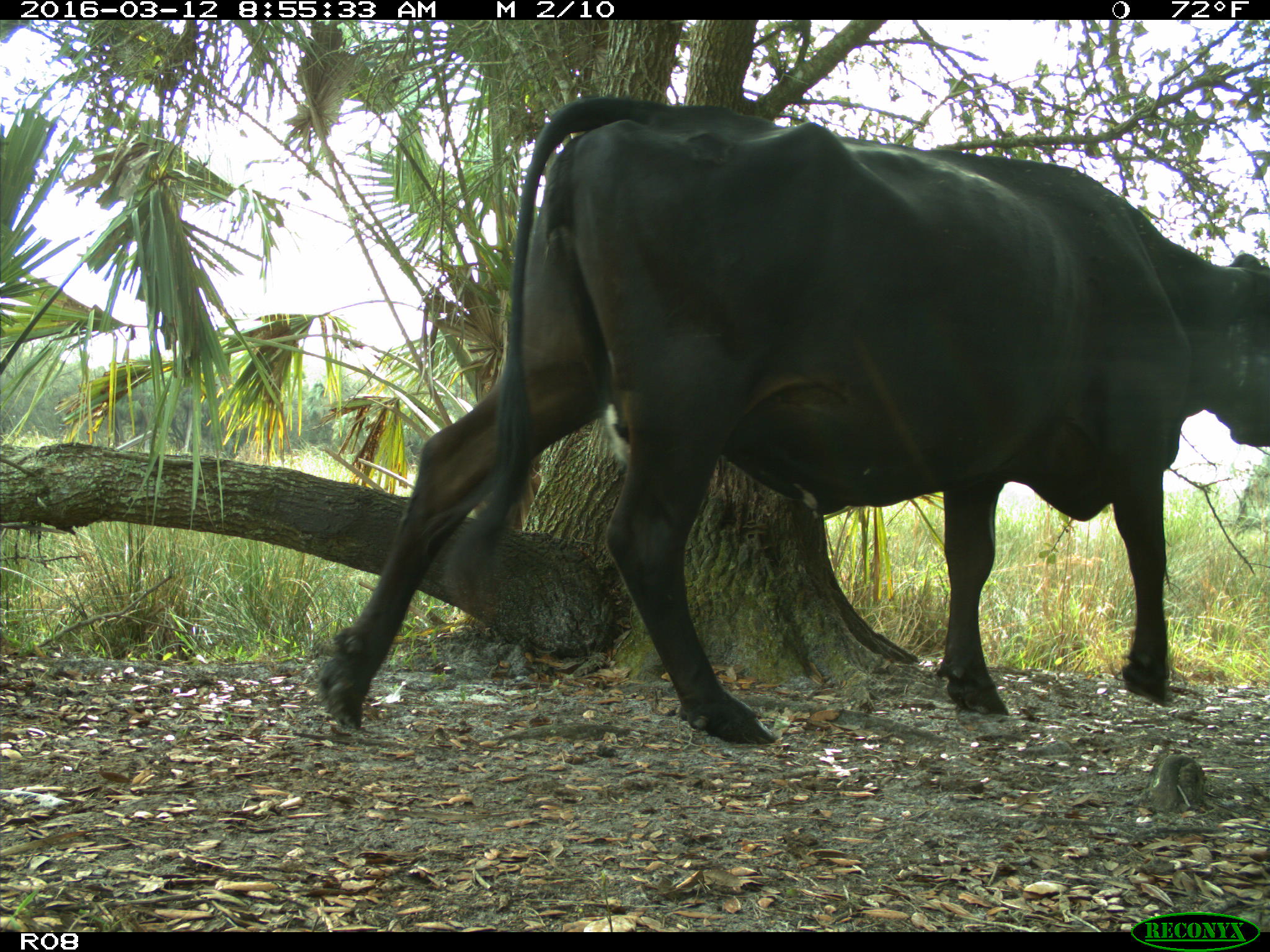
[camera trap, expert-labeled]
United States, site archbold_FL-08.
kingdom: Animalia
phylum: Chordata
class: Mammalia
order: Artiodactyla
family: Bovidae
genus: Bos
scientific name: Bos taurus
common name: domestic cow